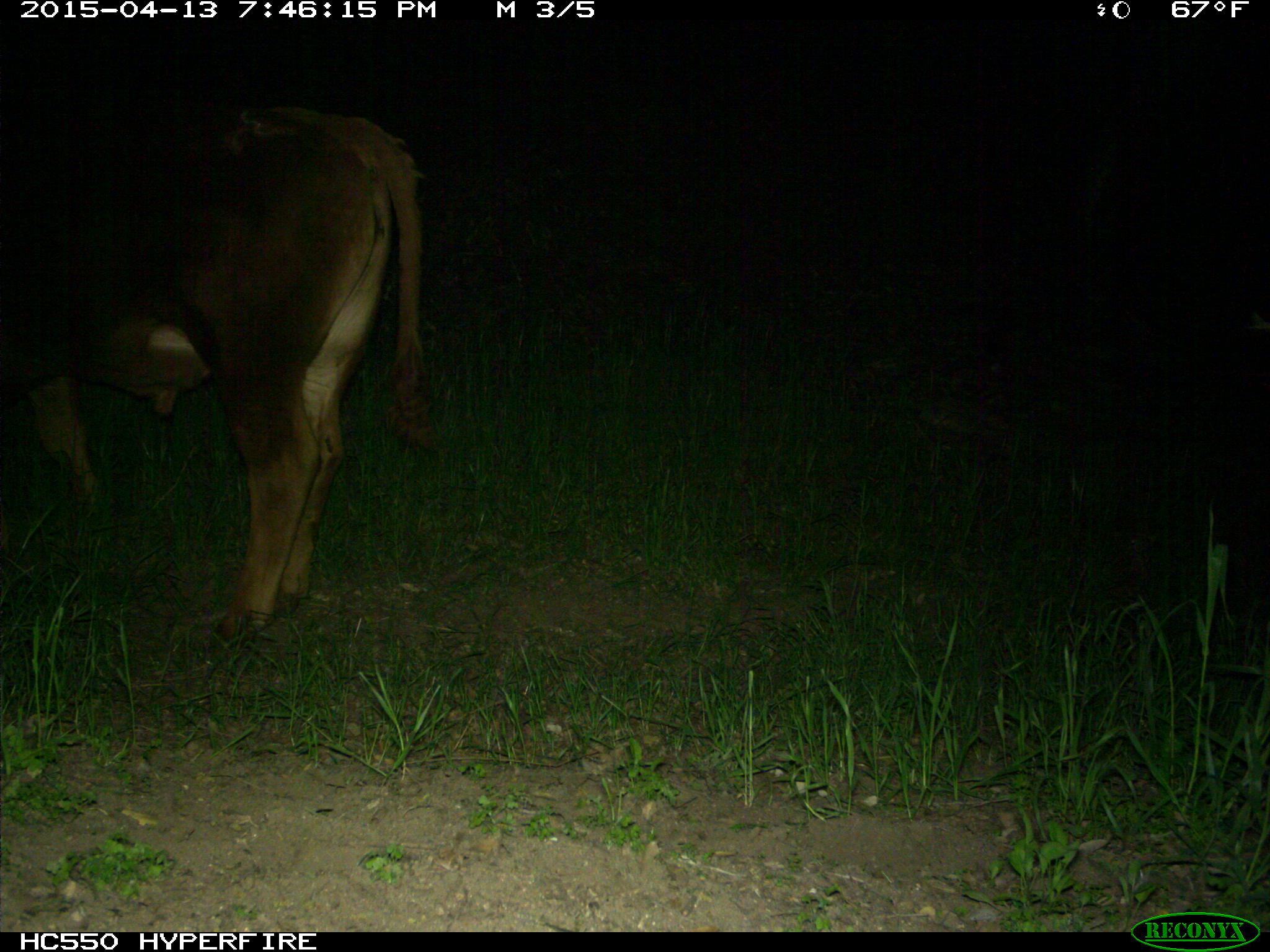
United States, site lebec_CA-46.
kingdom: Animalia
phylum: Chordata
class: Mammalia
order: Artiodactyla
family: Bovidae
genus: Bos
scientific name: Bos taurus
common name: domestic cow